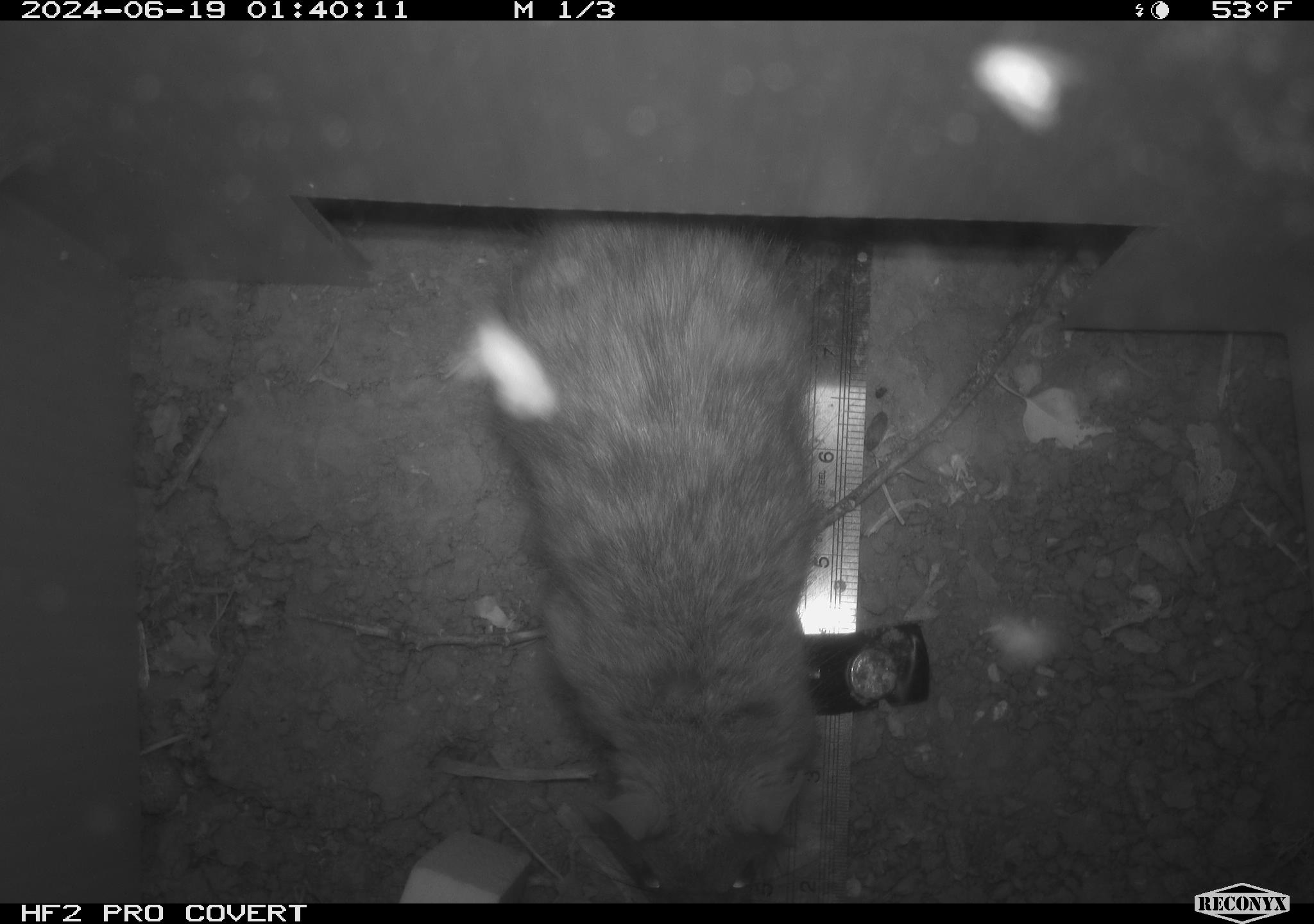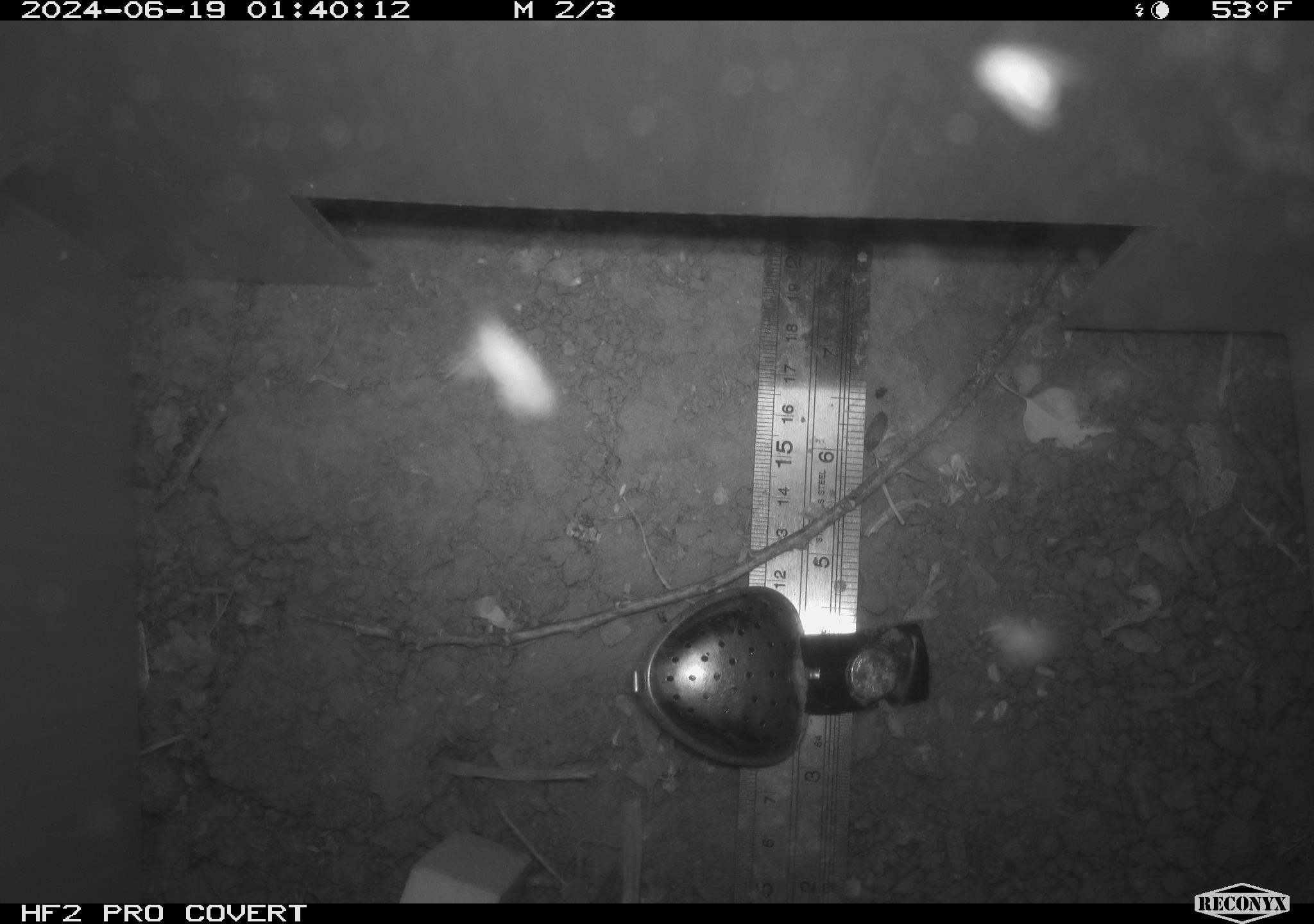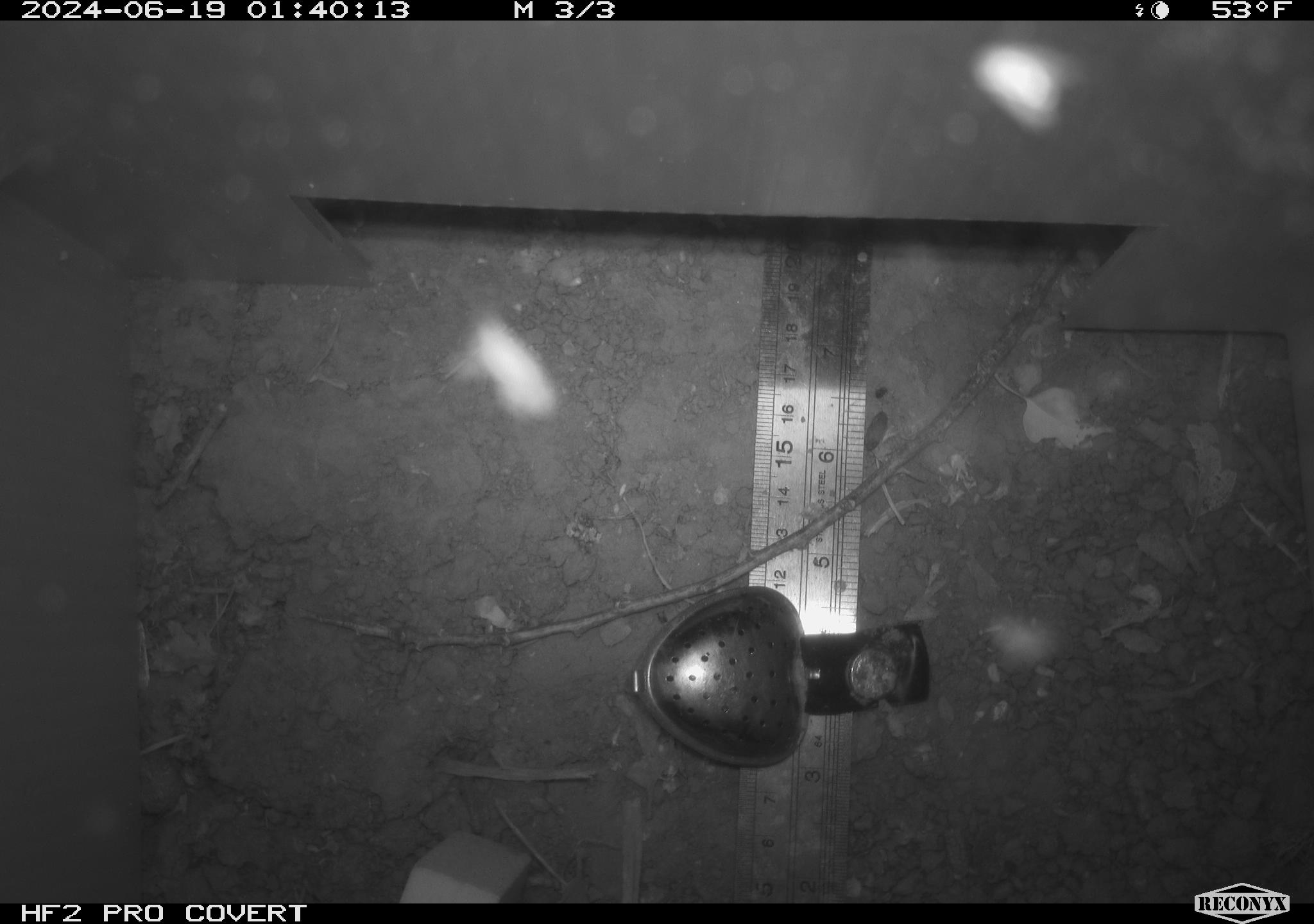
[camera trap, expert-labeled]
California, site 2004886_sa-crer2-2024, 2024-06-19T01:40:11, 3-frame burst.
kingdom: Animalia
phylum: Chordata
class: Mammalia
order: Rodentia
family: Muridae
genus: Rattus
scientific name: Rattus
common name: rat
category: rattus species